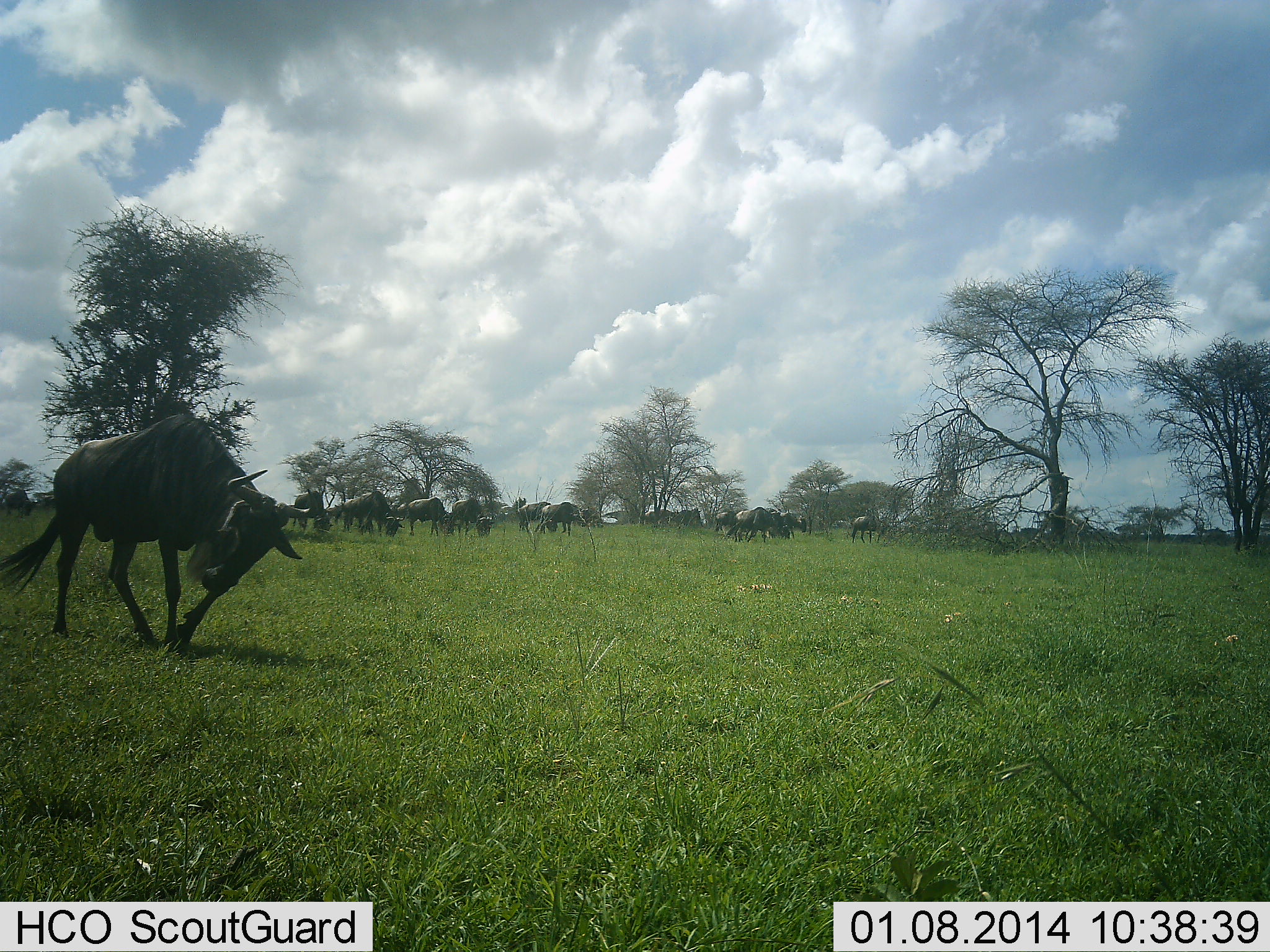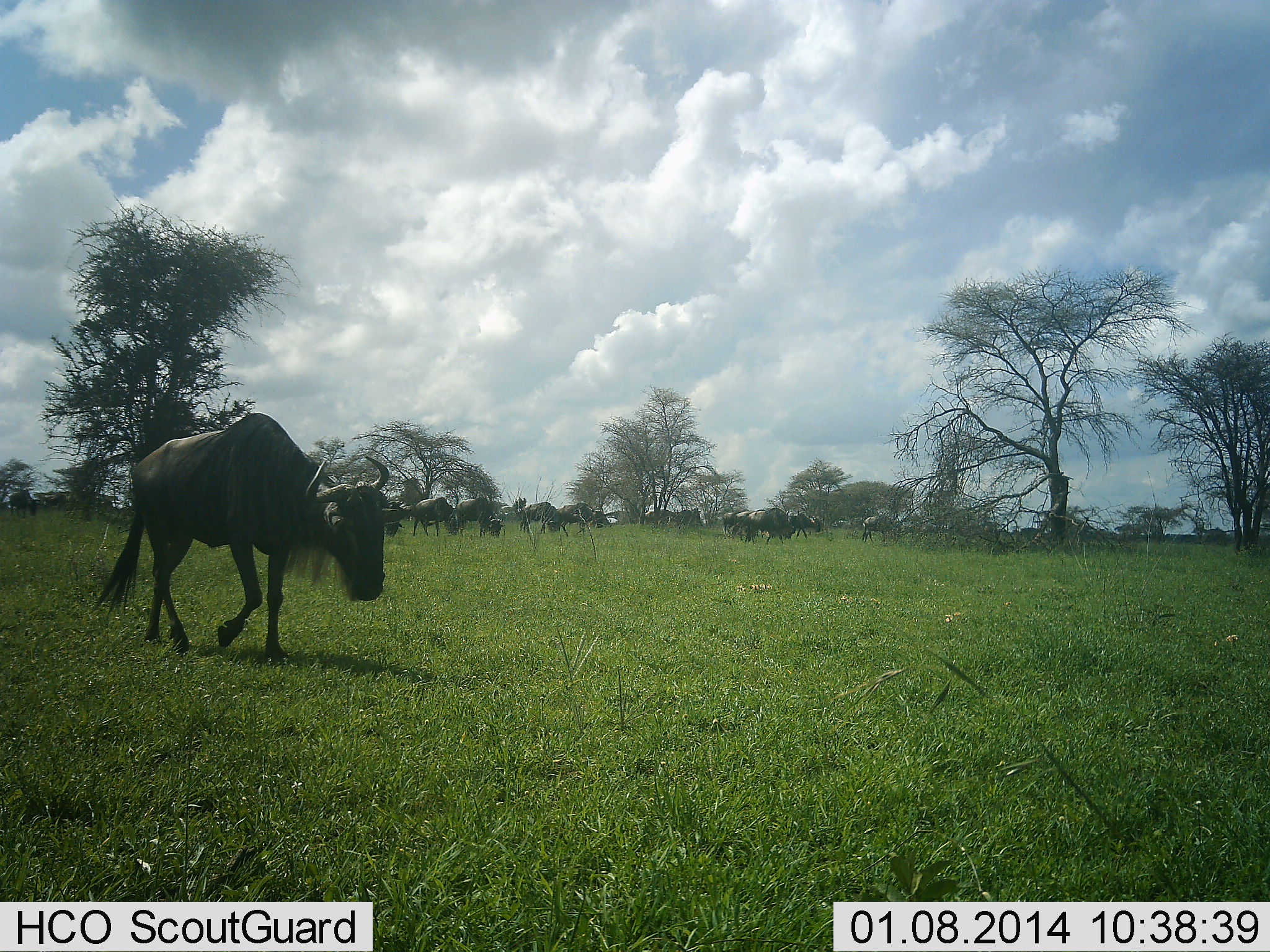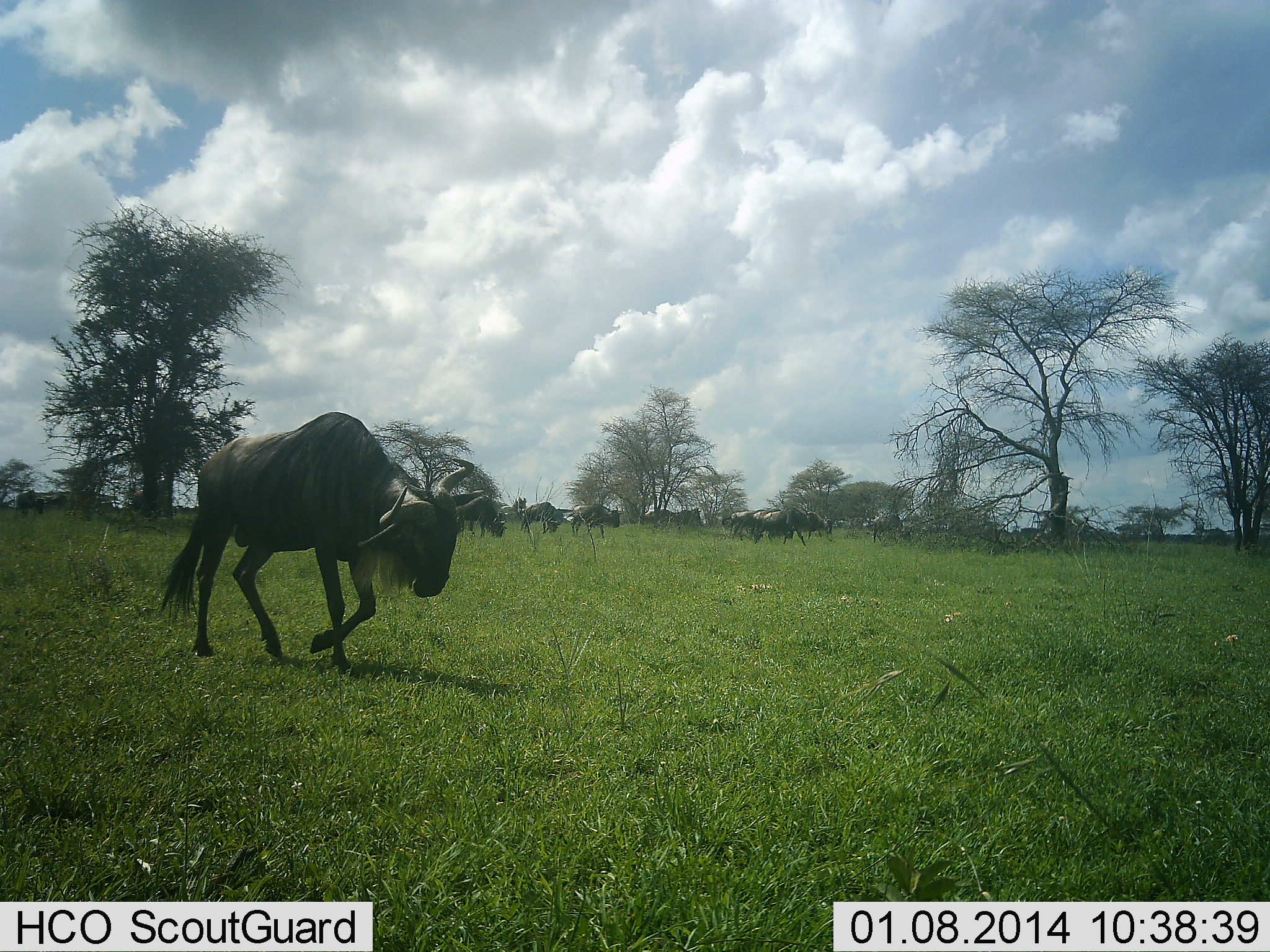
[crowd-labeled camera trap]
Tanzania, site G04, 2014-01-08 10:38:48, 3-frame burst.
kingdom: Animalia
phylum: Chordata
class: Mammalia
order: Artiodactyla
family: Bovidae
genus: Connochaetes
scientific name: Connochaetes taurinus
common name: blue wildebeest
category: wildebeest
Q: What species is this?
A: Wildebeest (blue wildebeest) (Connochaetes taurinus).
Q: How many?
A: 11-50.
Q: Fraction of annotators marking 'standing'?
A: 20%.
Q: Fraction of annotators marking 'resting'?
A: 0%.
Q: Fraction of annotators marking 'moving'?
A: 100%.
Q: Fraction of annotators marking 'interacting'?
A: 0%.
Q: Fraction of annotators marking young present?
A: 0%.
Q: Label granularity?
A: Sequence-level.